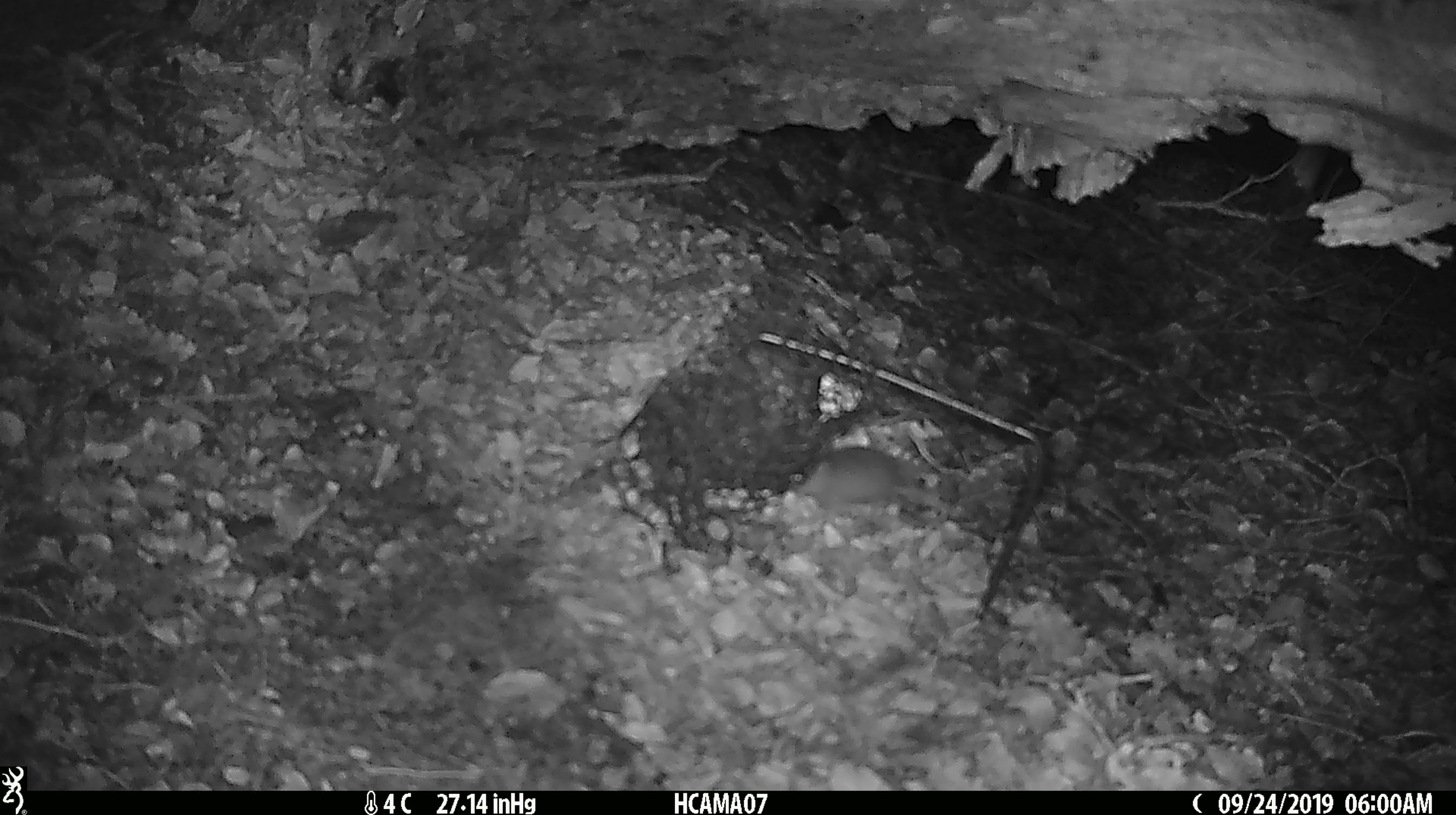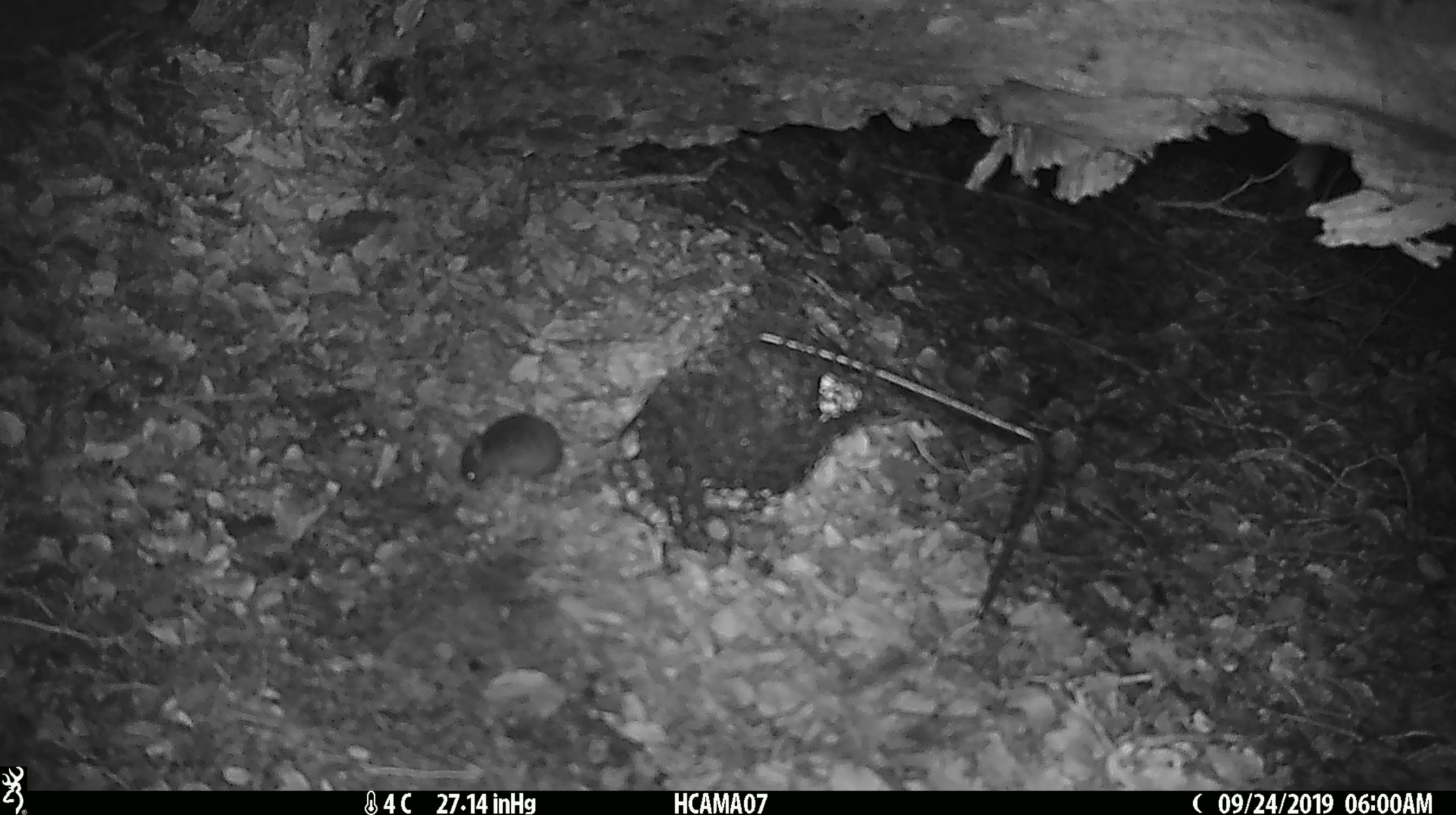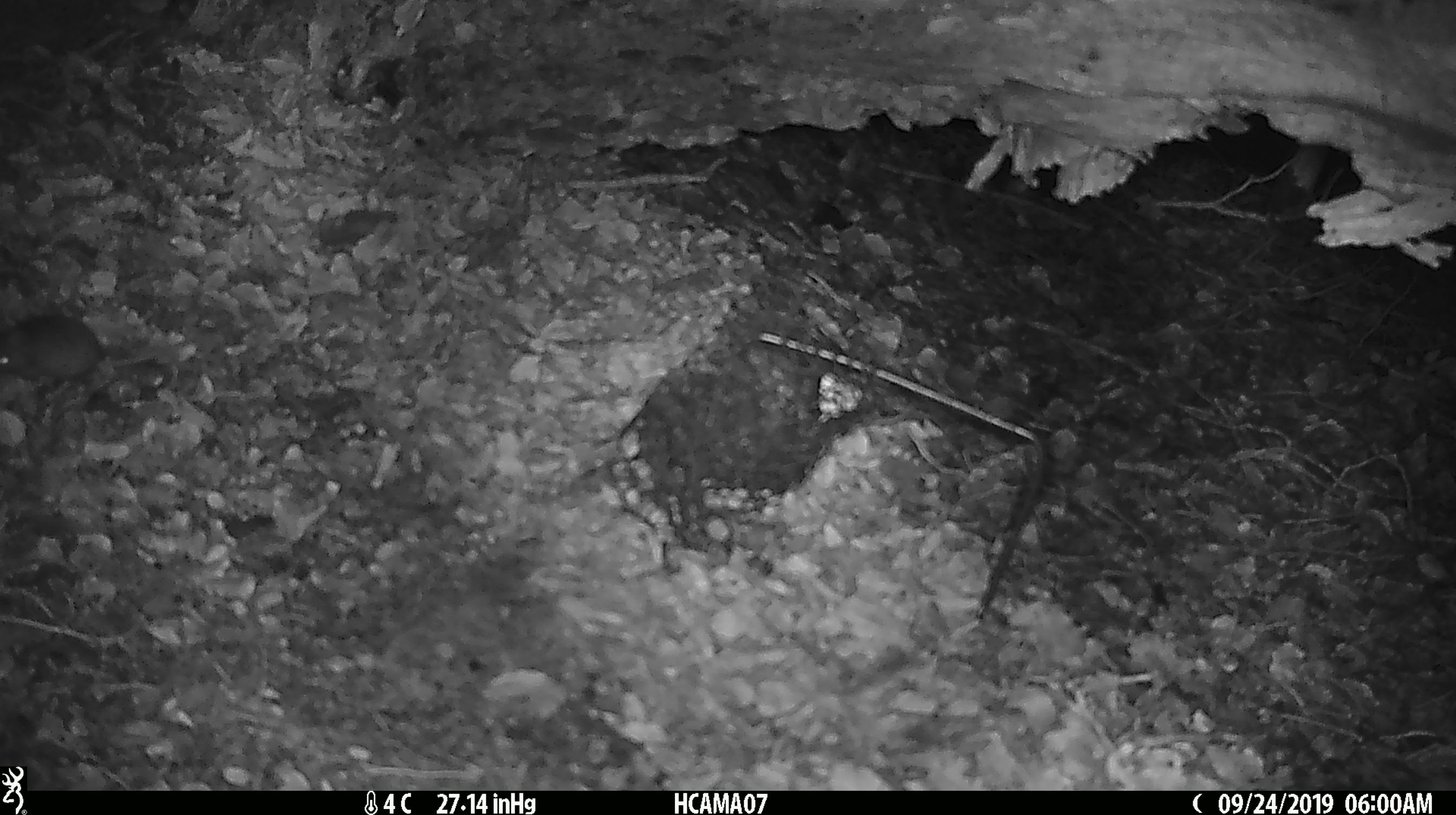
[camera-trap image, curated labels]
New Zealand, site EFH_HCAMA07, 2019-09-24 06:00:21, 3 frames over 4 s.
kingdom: Animalia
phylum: Chordata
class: Mammalia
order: Rodentia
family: Muridae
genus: Mus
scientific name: Mus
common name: mouse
Mouse (Mus).